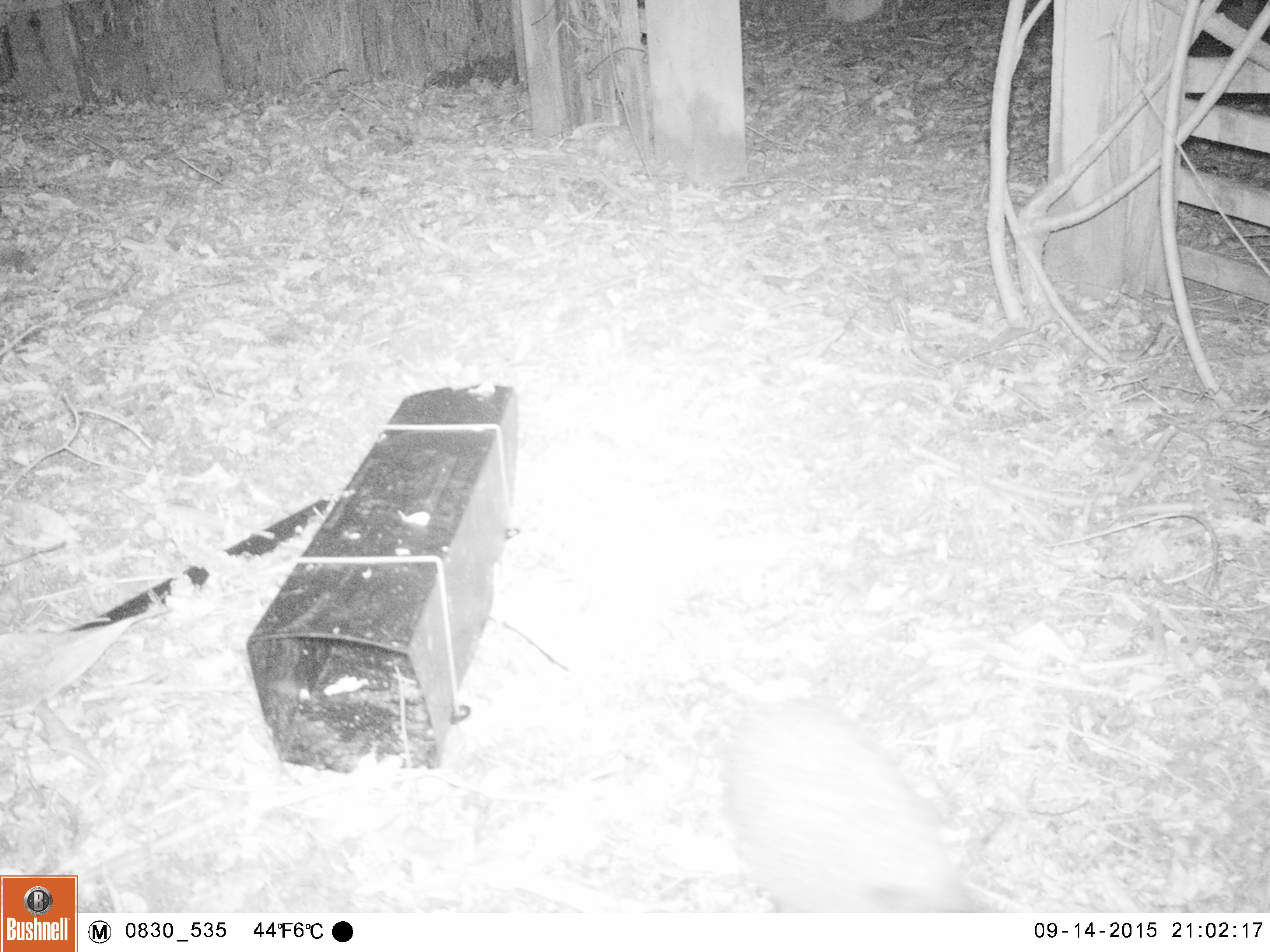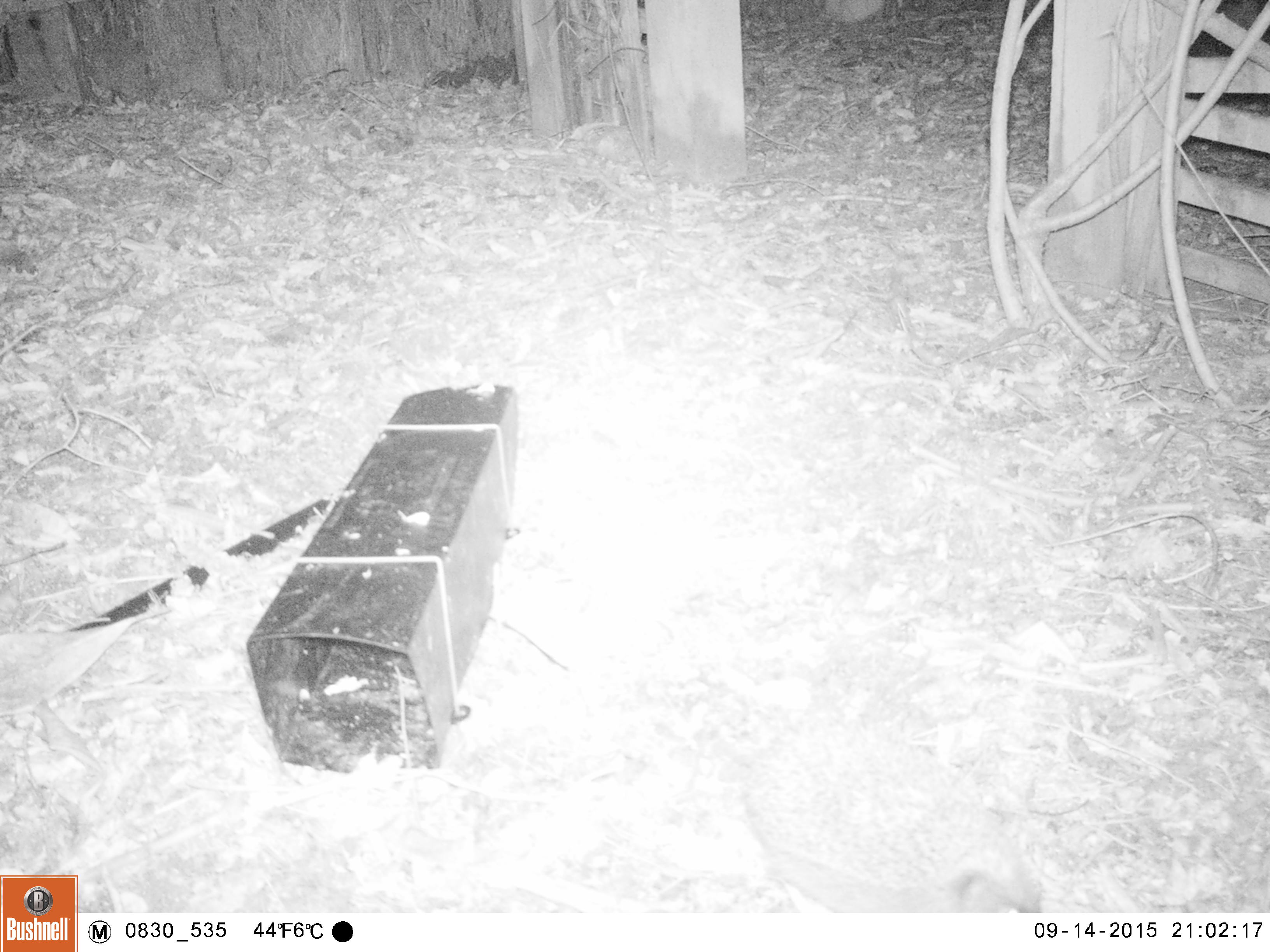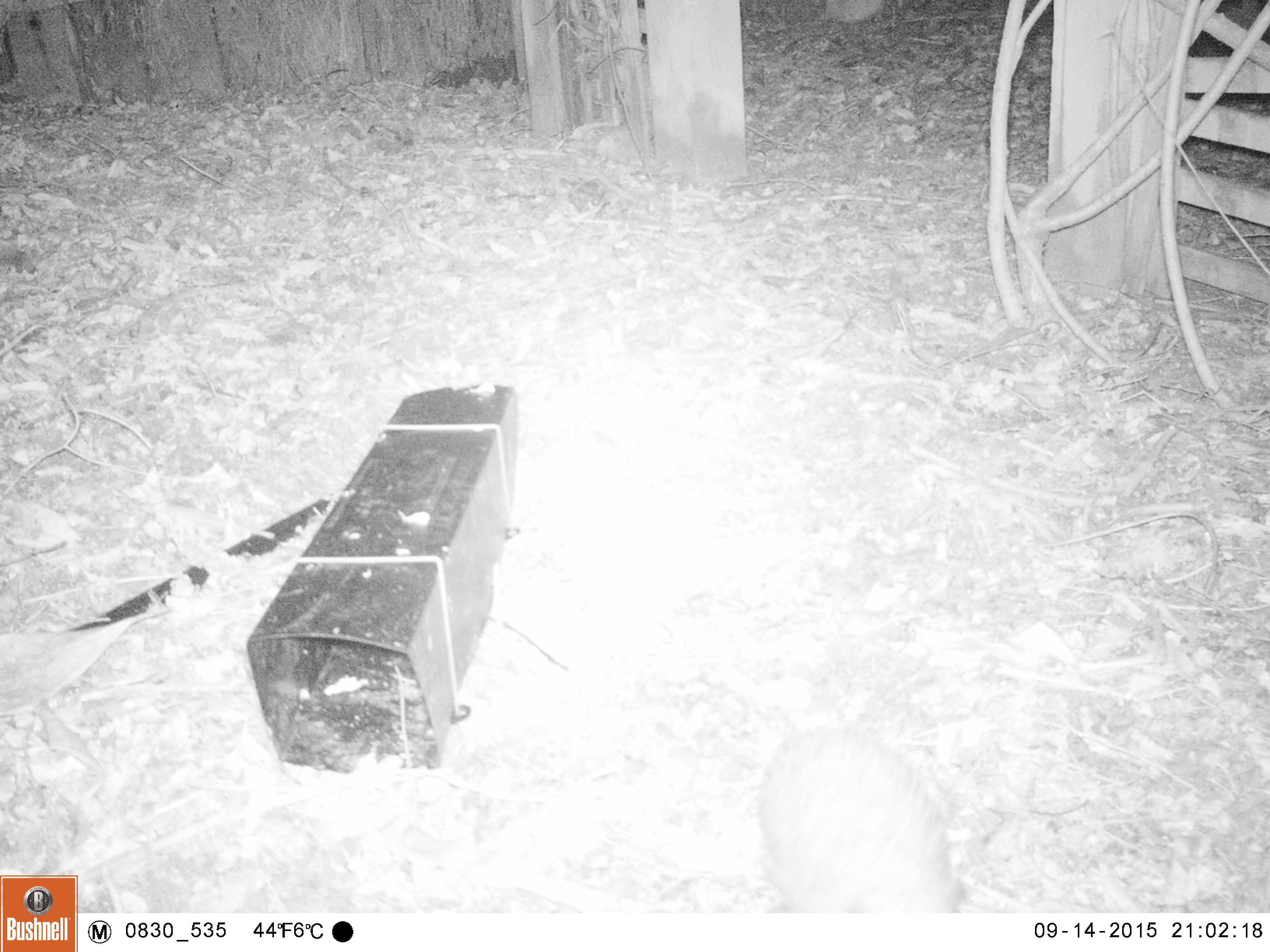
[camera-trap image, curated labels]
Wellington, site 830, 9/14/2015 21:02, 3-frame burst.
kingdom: Animalia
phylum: Chordata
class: Mammalia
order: Eulipotyphla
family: Erinaceidae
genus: Erinaceus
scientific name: Erinaceus europaeus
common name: hedgehog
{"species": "hedgehog (Erinaceus europaeus)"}